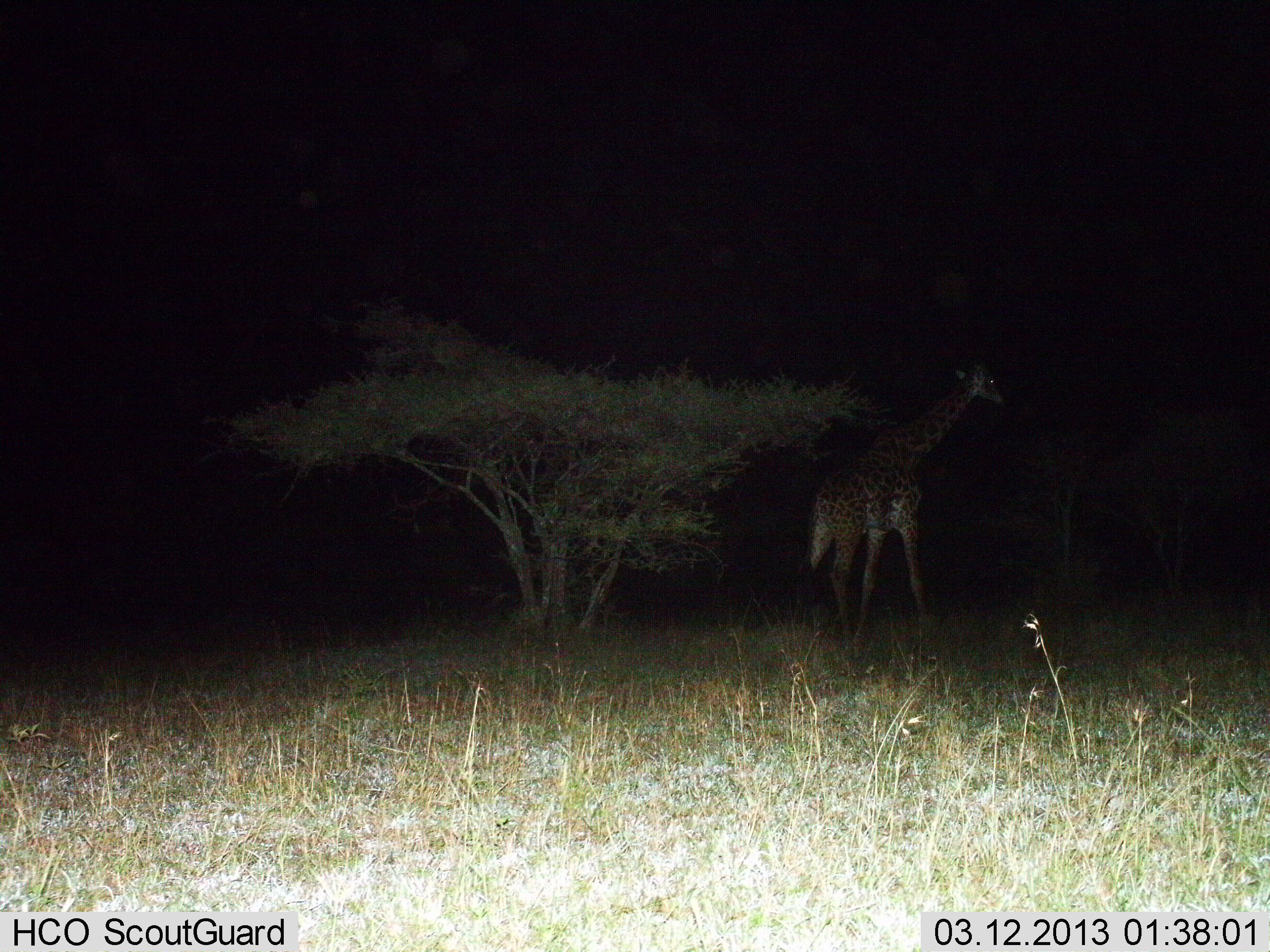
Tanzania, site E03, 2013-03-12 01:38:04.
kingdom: Animalia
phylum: Chordata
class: Mammalia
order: Artiodactyla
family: Giraffidae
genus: Giraffa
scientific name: Giraffa camelopardalis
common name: giraffe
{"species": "giraffe (Giraffa camelopardalis)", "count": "1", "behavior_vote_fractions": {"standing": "54%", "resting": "3%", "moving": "44%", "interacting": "0%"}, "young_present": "0%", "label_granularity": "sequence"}